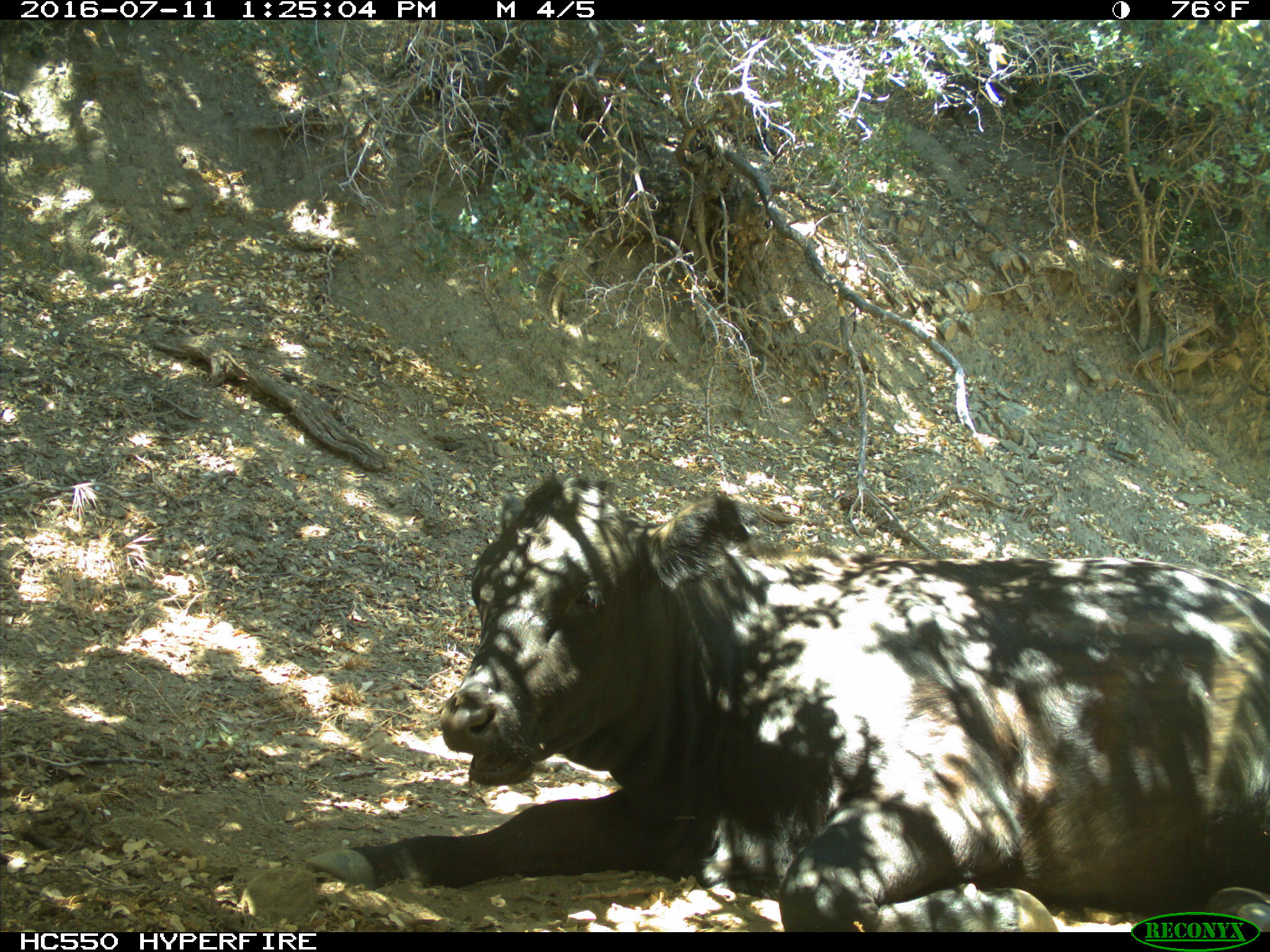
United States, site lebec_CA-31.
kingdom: Animalia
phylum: Chordata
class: Mammalia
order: Artiodactyla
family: Bovidae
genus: Bos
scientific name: Bos taurus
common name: domestic cow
Bos taurus (domestic cow).